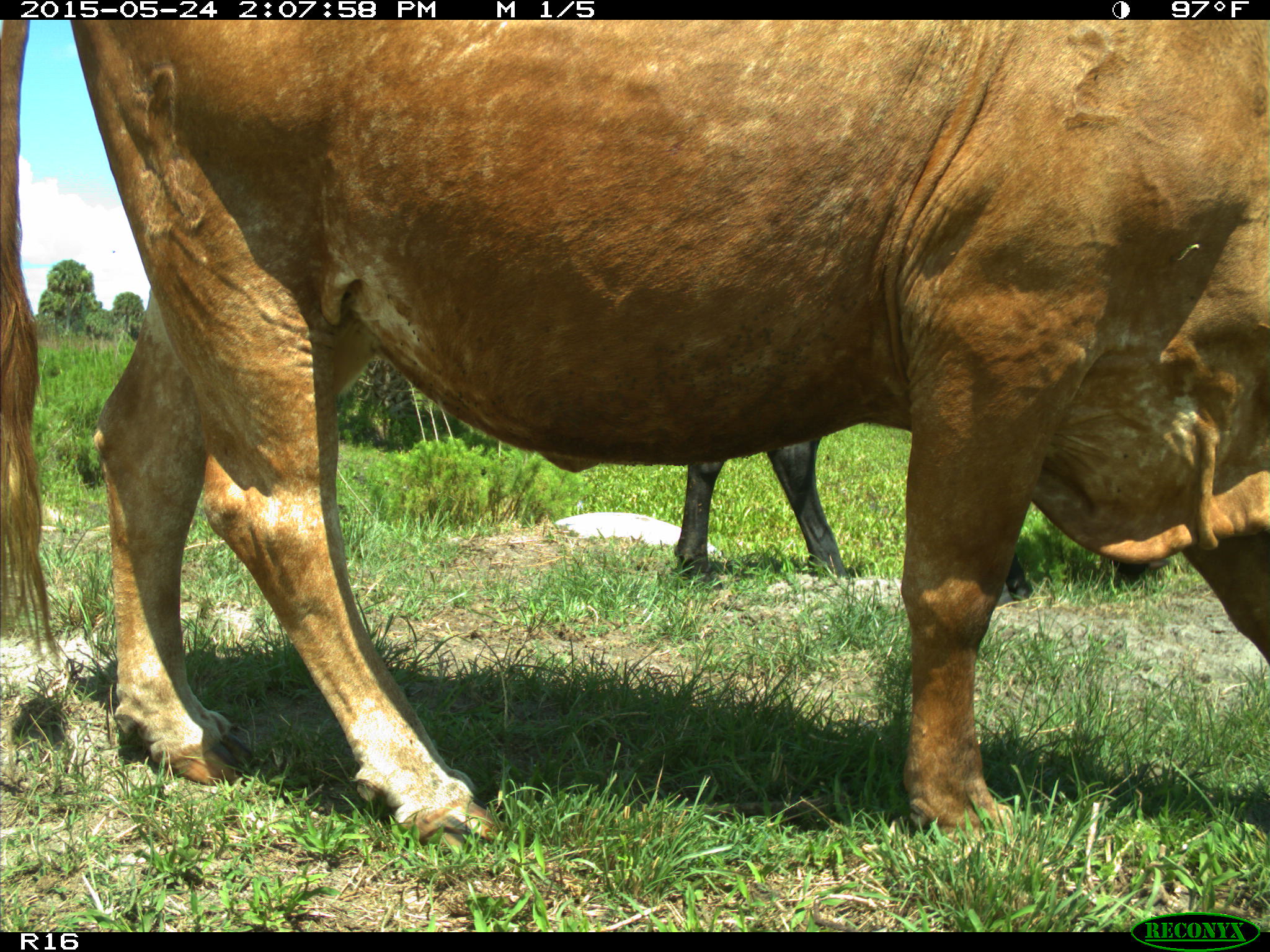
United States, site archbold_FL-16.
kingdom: Animalia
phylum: Chordata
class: Mammalia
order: Artiodactyla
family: Bovidae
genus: Bos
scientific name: Bos taurus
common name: domestic cow